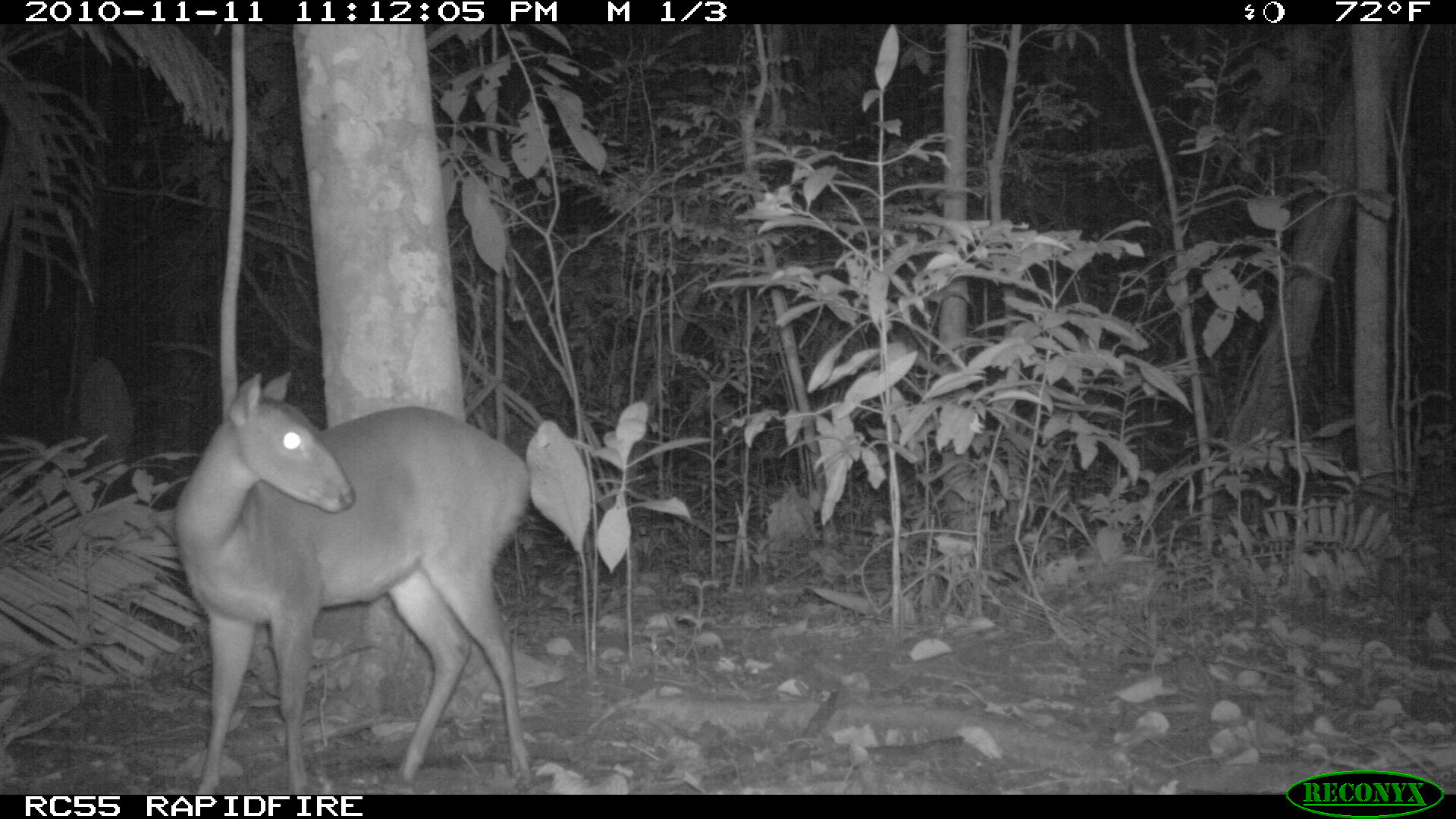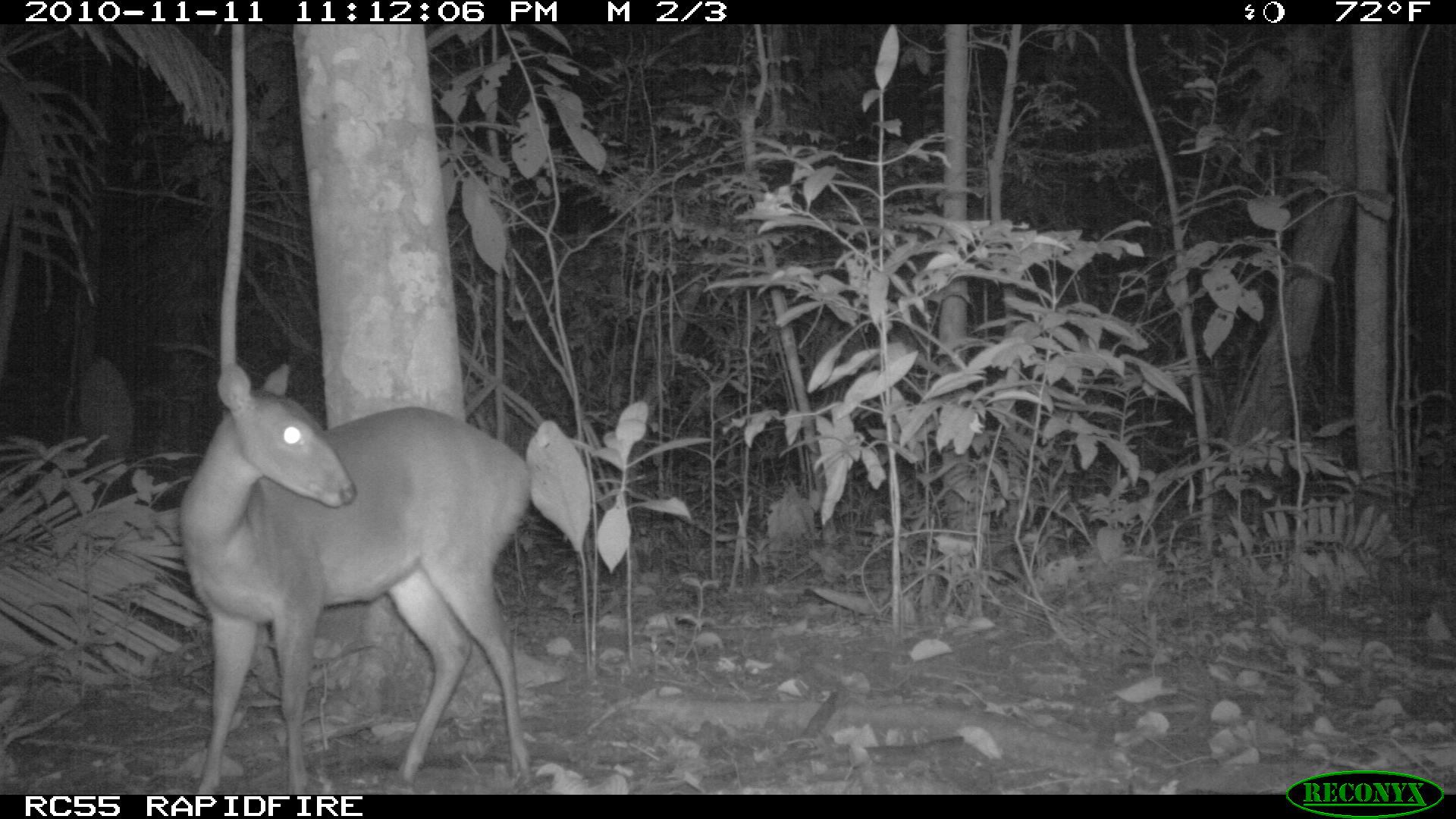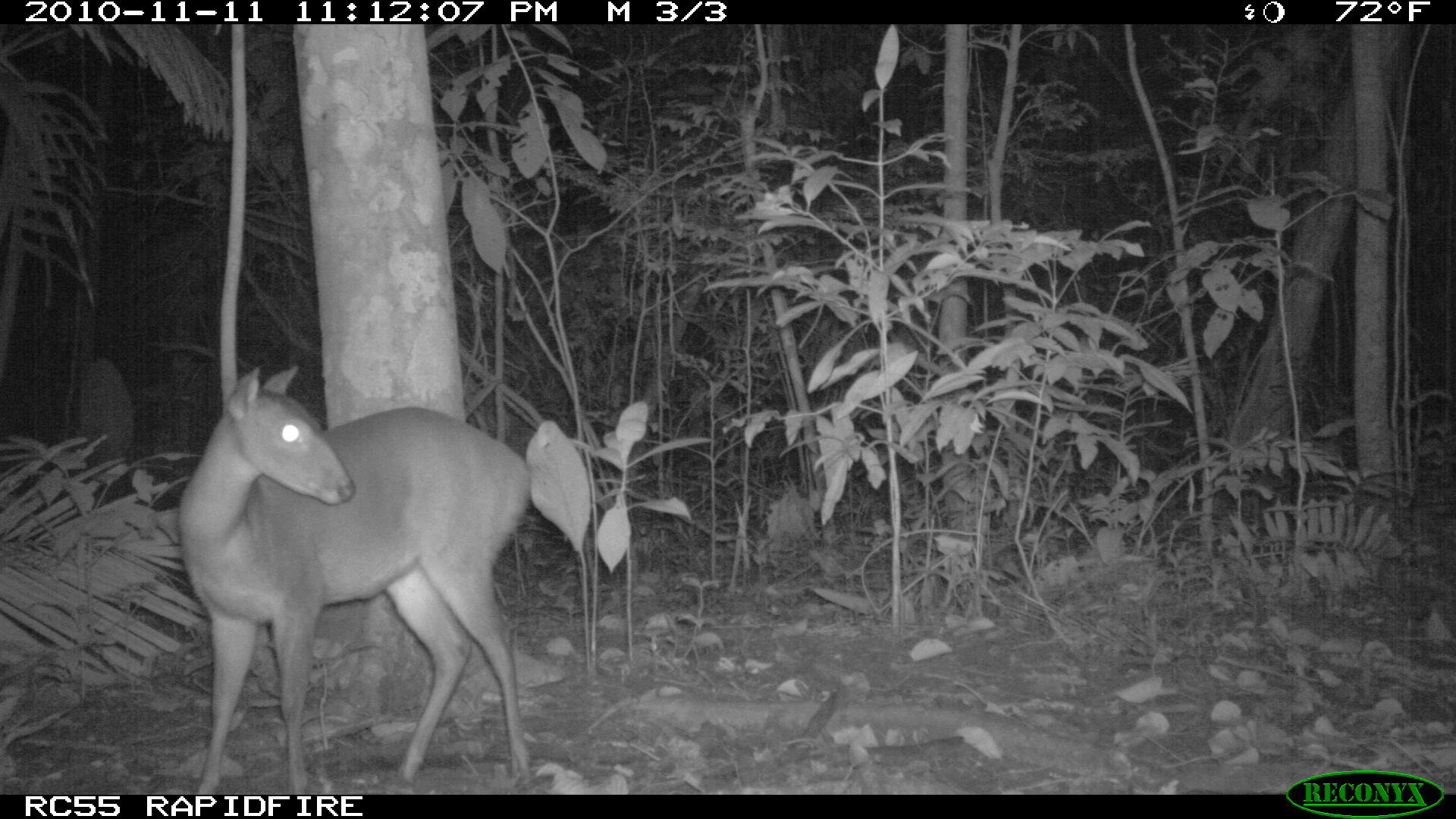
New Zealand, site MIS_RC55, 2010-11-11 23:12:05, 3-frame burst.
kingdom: Animalia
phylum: Chordata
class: Mammalia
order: Artiodactyla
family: Cervidae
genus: Odocoileus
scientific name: Odocoileus virginianus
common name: white-tailed deer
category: white tailed deer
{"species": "white tailed deer (white-tailed deer) (Odocoileus virginianus)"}